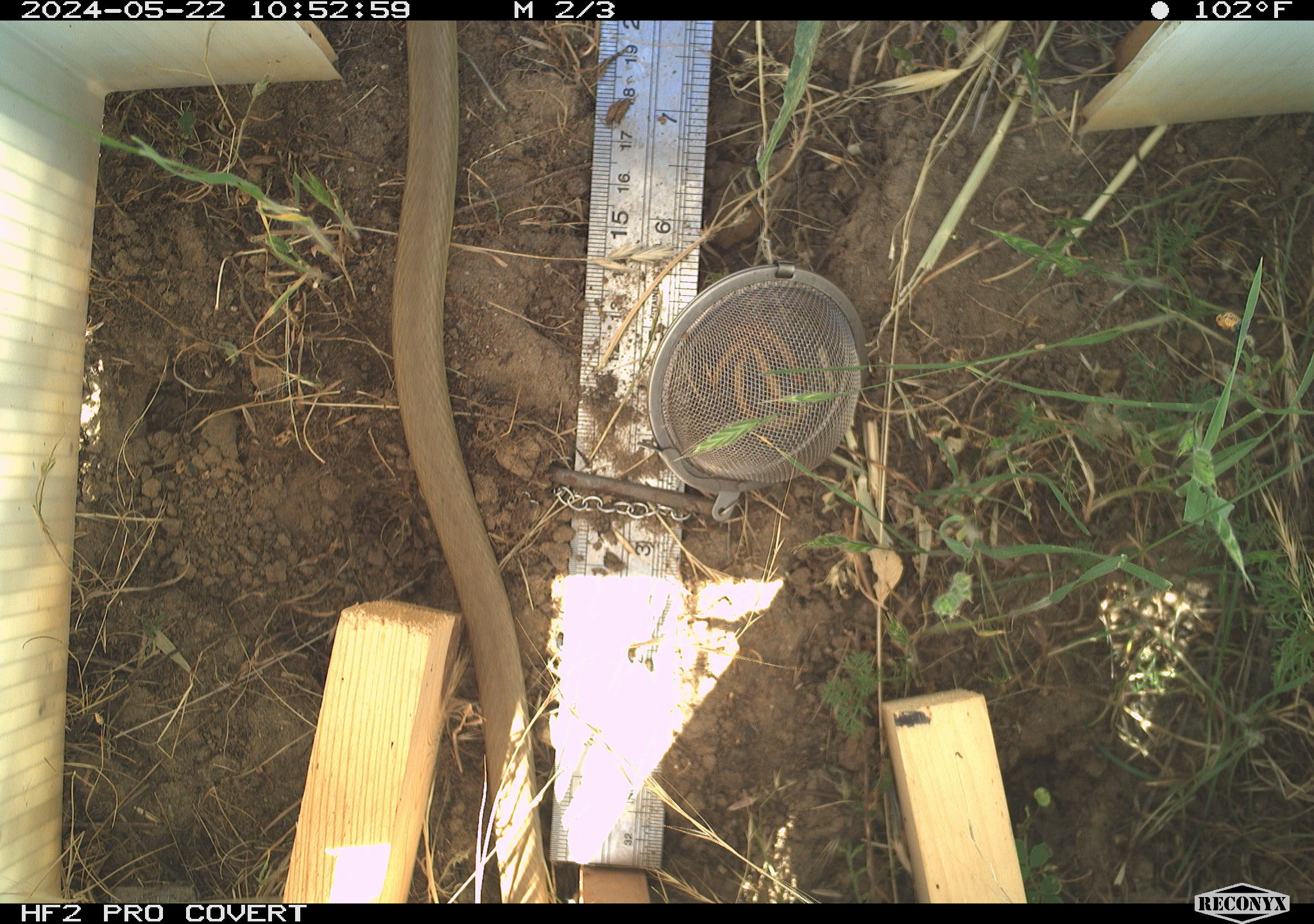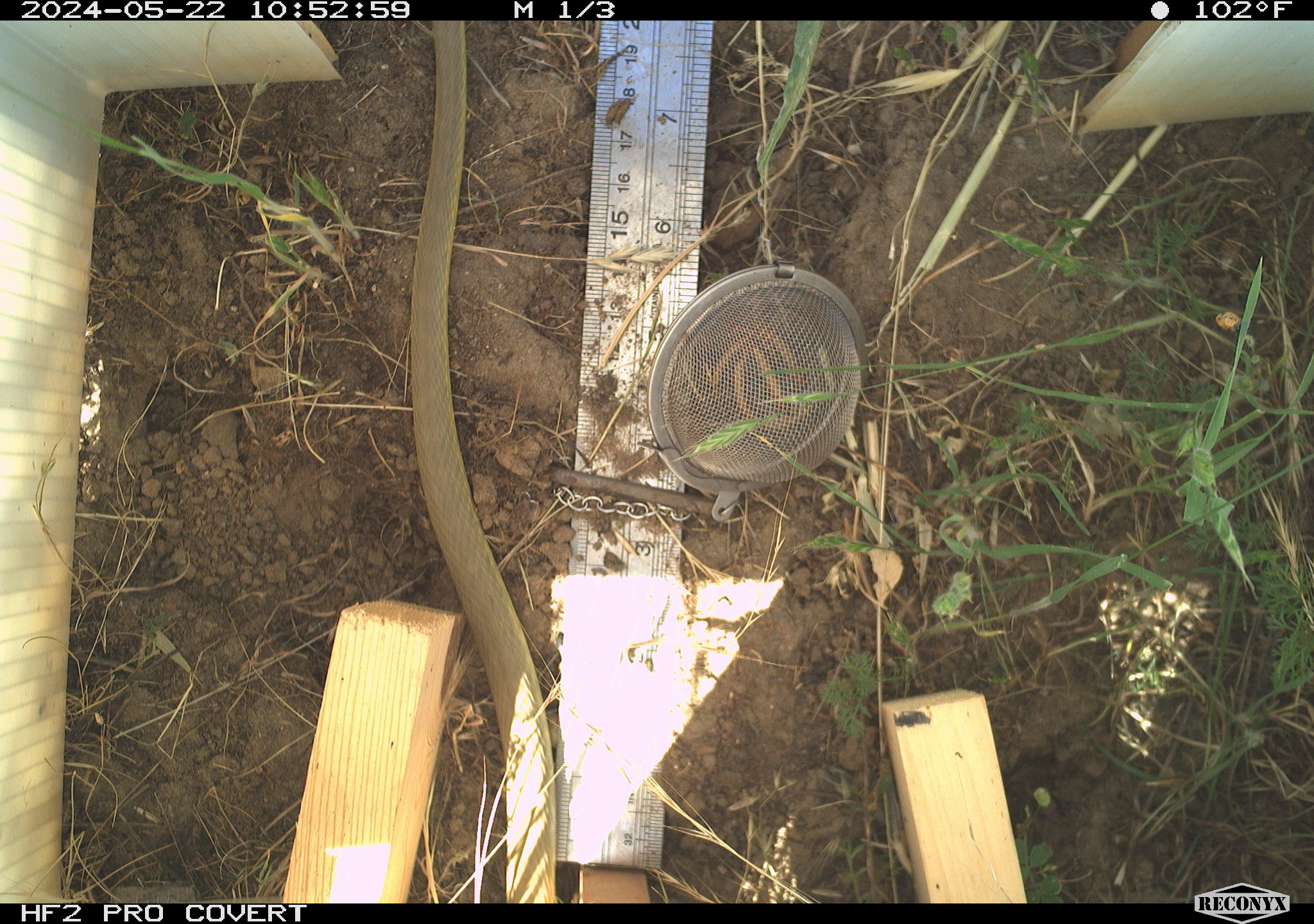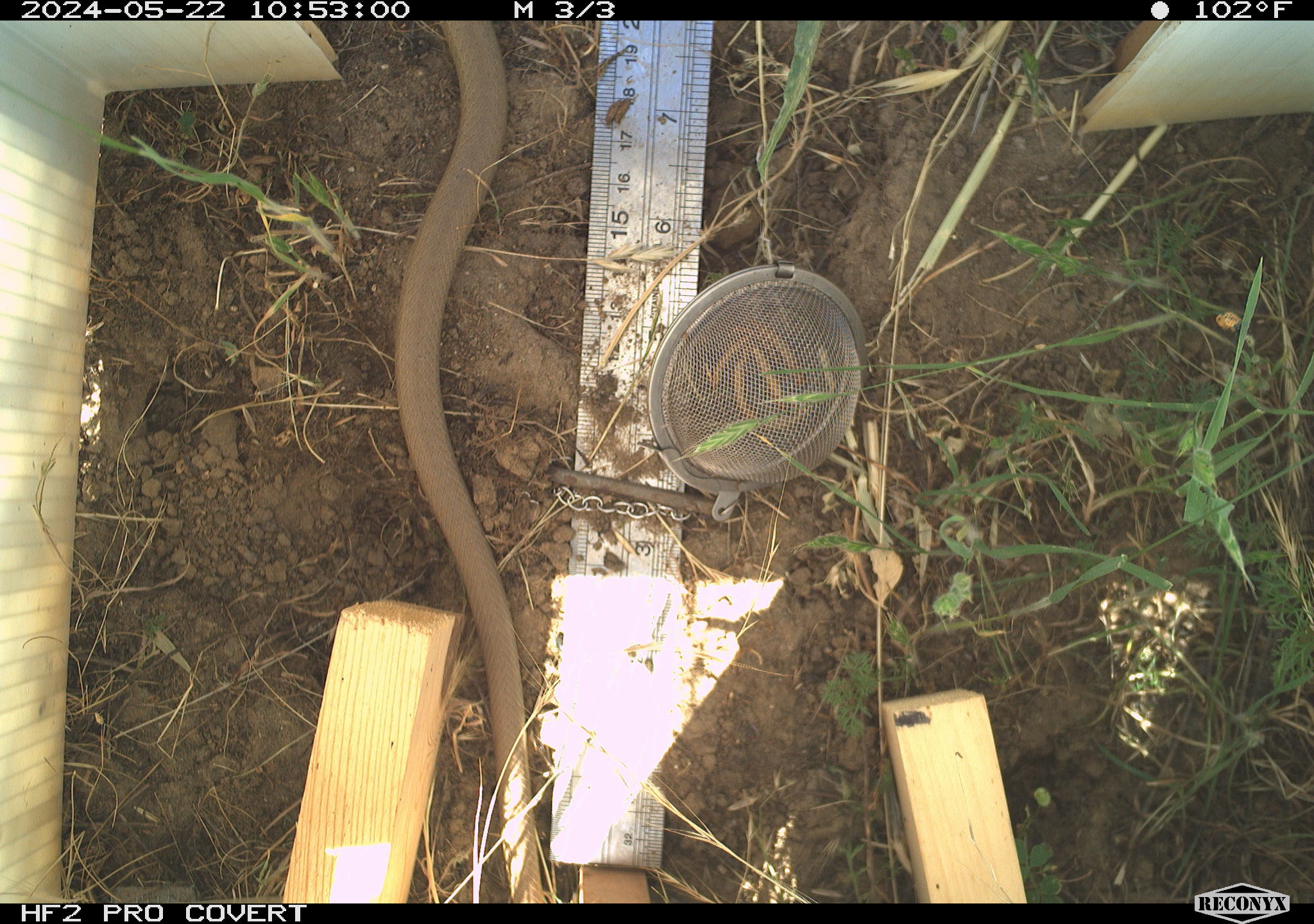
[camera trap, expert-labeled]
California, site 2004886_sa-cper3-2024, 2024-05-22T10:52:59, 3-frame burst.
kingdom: Animalia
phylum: Chordata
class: Reptilia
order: Squamata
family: Colubridae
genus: Coluber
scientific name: Coluber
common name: north american racers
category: coluber species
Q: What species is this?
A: Coluber species (north american racers) (Coluber).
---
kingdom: Animalia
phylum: Chordata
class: Reptilia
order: Squamata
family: Colubridae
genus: Coluber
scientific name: Coluber constrictor mormon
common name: western yellow-bellied racer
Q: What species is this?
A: Western yellow-bellied racer (Coluber constrictor mormon).